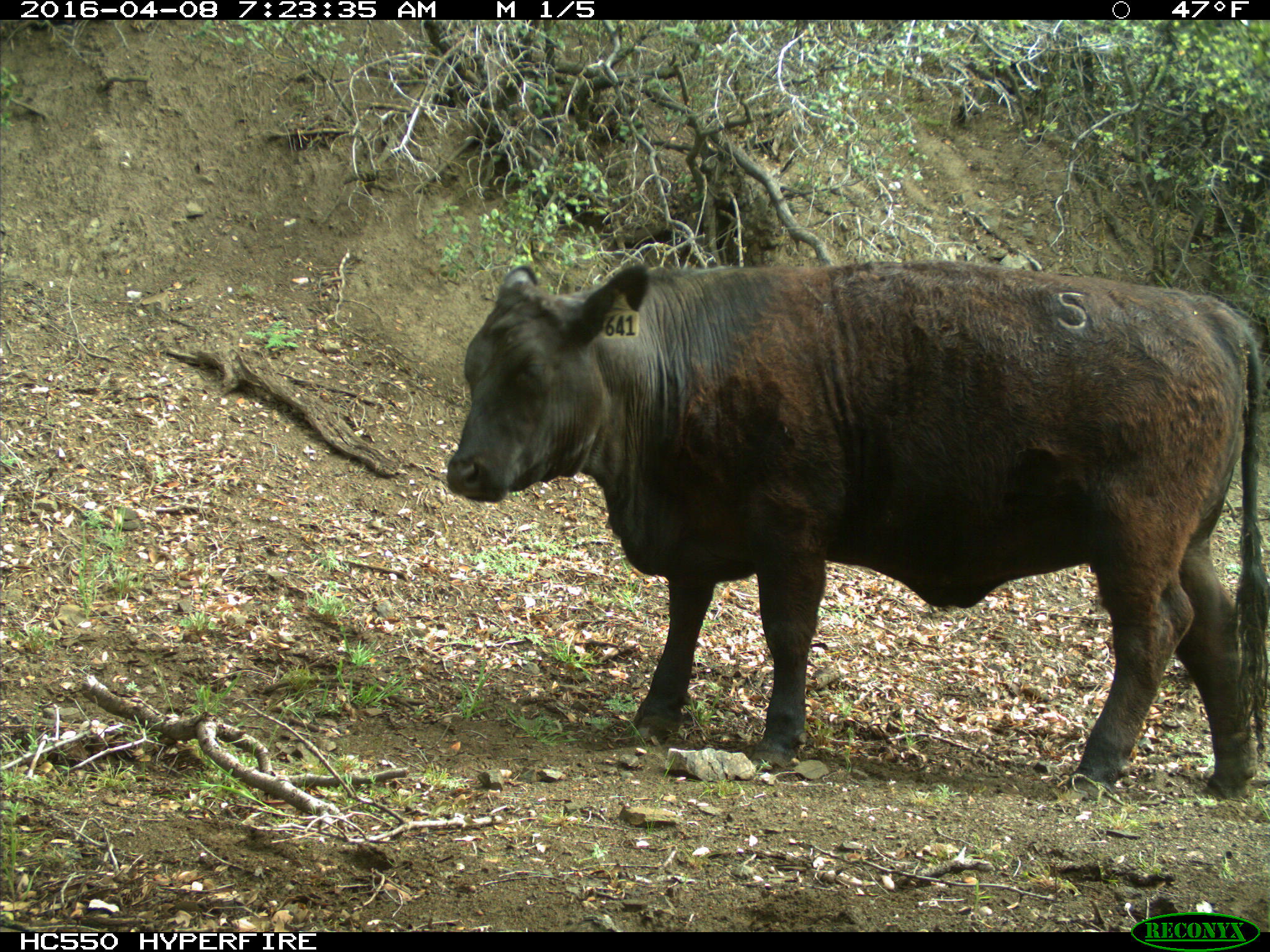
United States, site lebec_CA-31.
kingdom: Animalia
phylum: Chordata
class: Mammalia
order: Artiodactyla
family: Bovidae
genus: Bos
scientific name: Bos taurus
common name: domestic cow